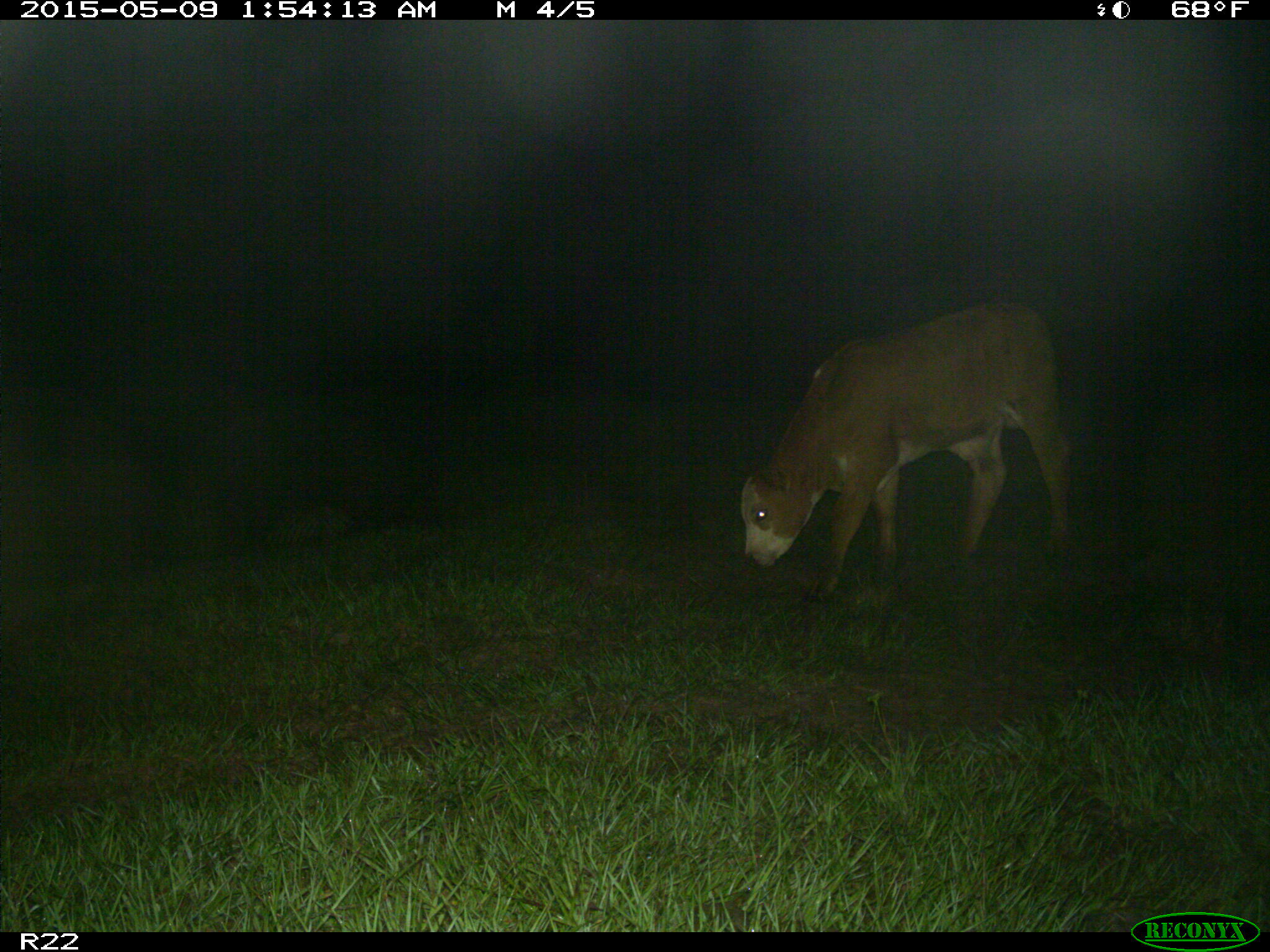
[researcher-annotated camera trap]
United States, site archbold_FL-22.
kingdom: Animalia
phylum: Chordata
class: Mammalia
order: Artiodactyla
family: Bovidae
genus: Bos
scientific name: Bos taurus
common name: domestic cow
Bos taurus (domestic cow).